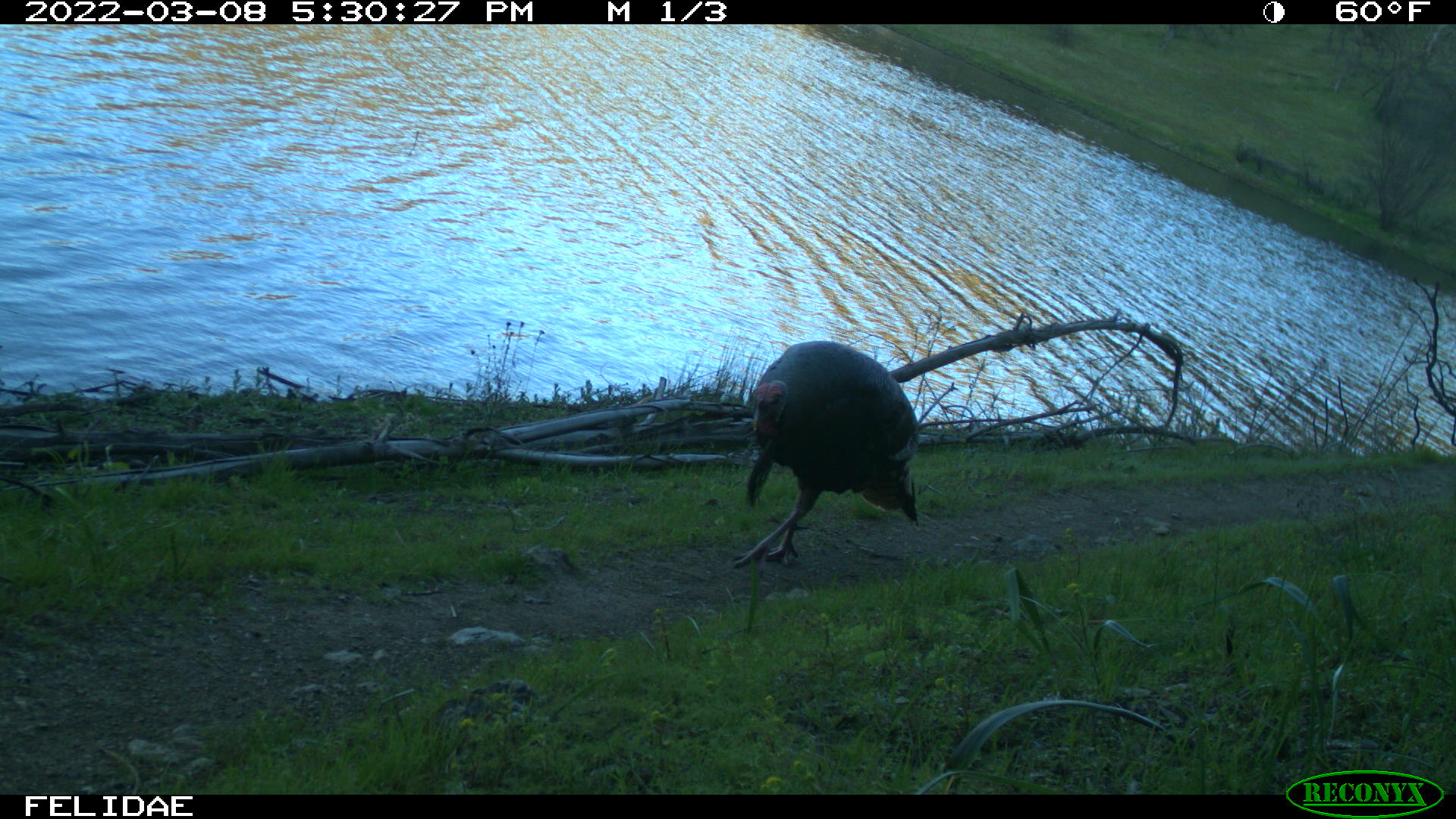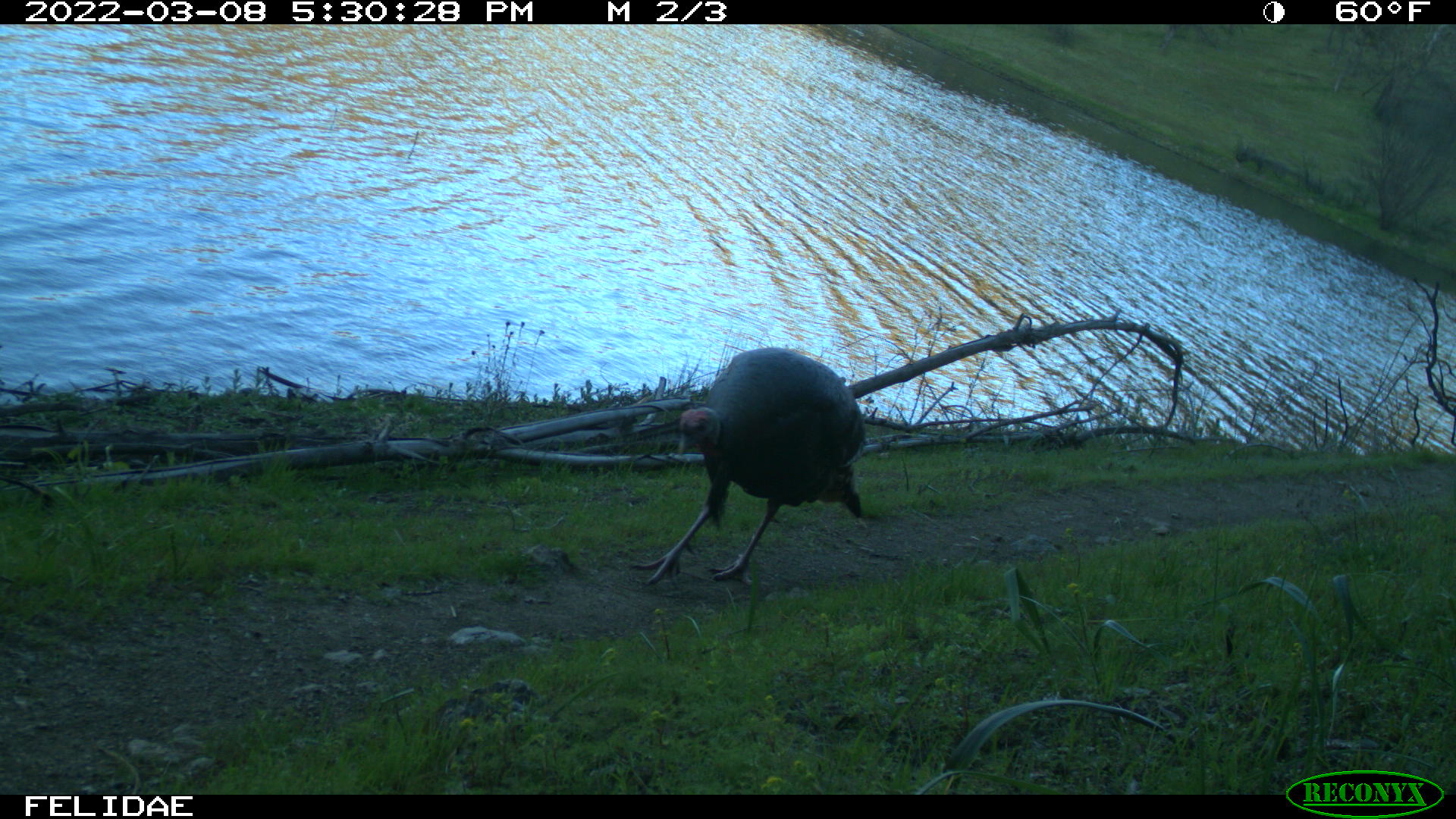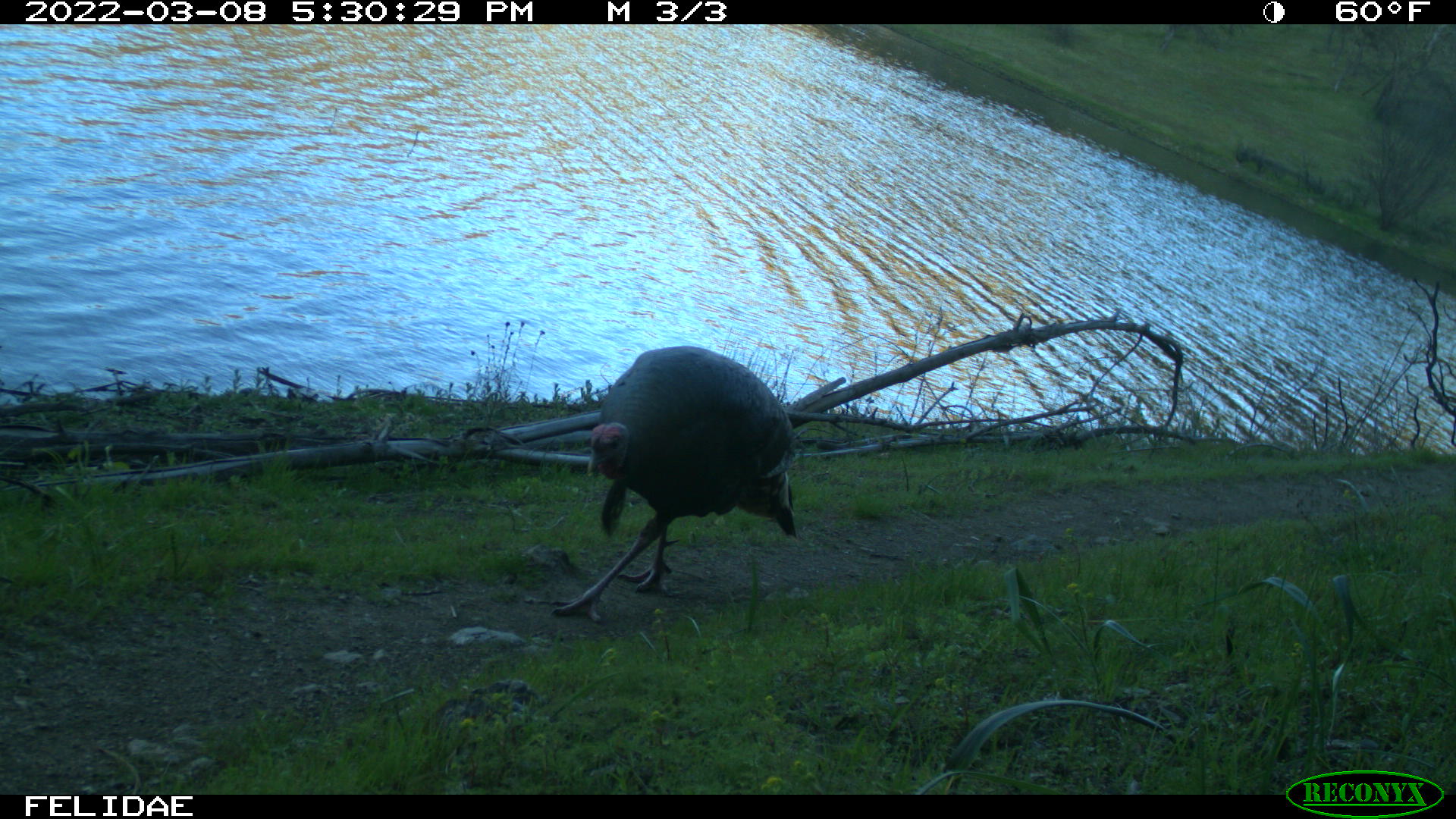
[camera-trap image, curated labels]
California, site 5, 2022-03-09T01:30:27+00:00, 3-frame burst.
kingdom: Animalia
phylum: Chordata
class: Aves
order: Galliformes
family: Phasianidae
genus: Meleagris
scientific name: Meleagris gallopavo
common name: turkey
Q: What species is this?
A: Turkey (Meleagris gallopavo).